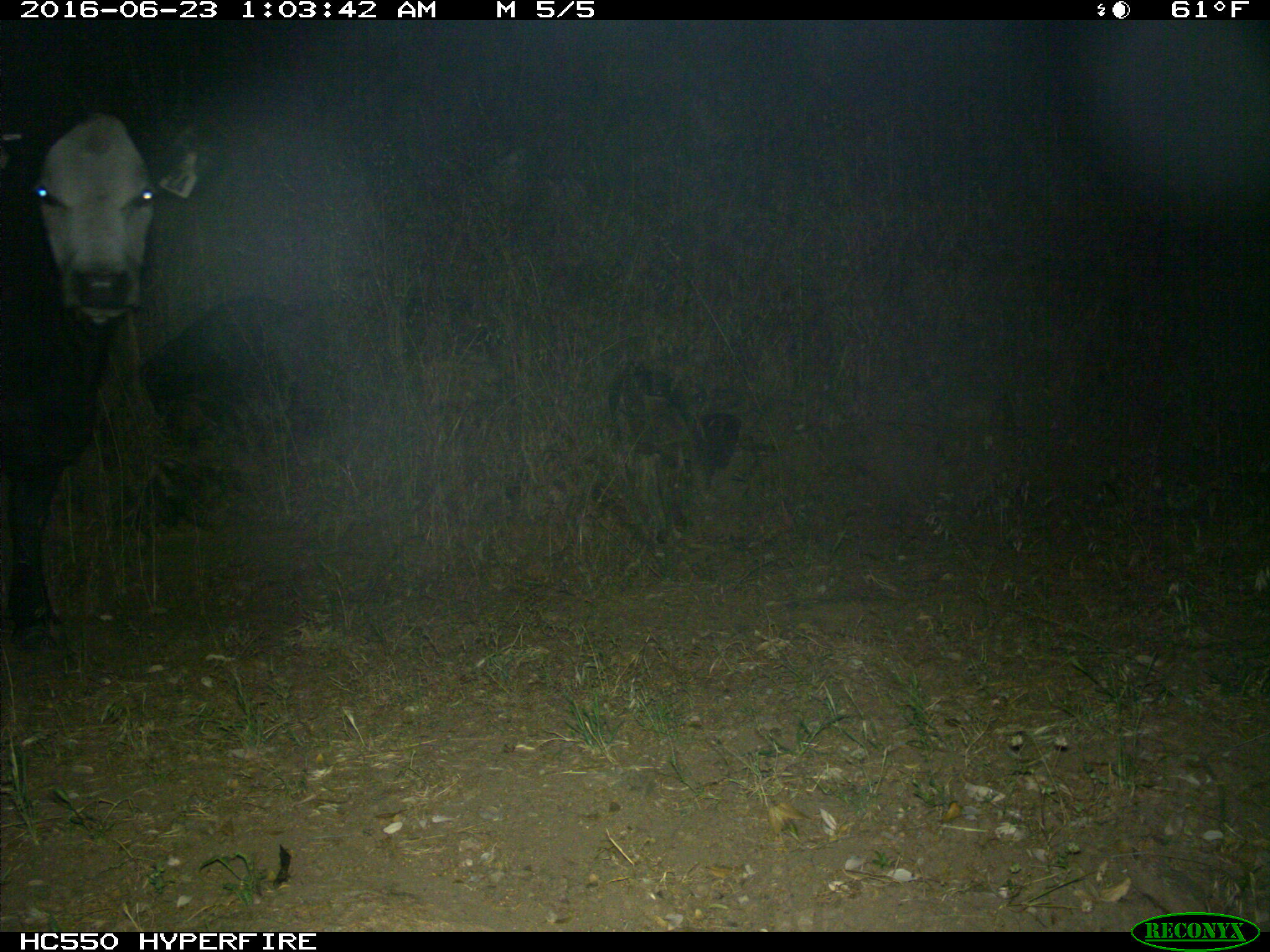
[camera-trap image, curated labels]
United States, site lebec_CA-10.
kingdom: Animalia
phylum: Chordata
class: Mammalia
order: Artiodactyla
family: Bovidae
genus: Bos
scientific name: Bos taurus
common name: domestic cow